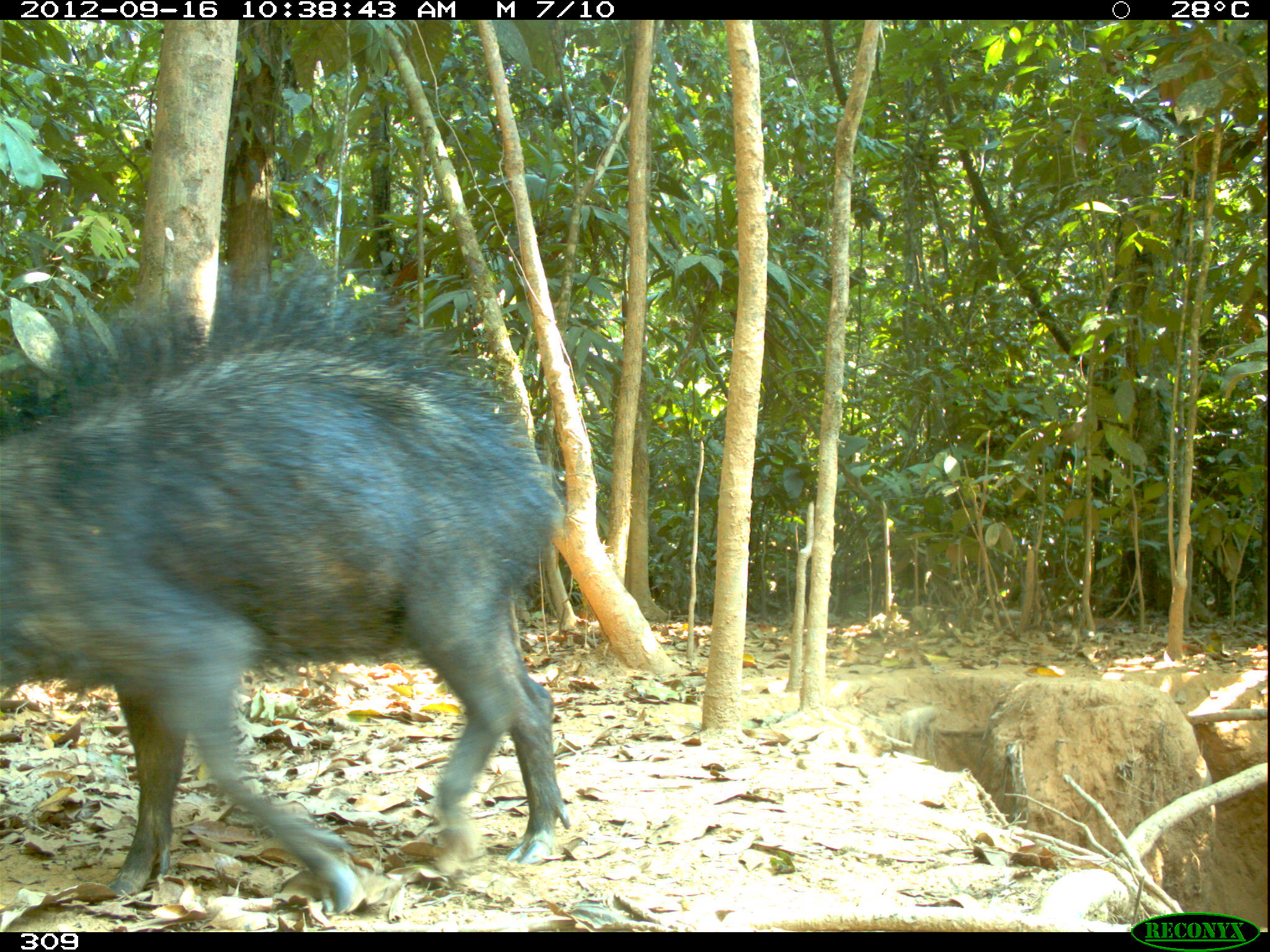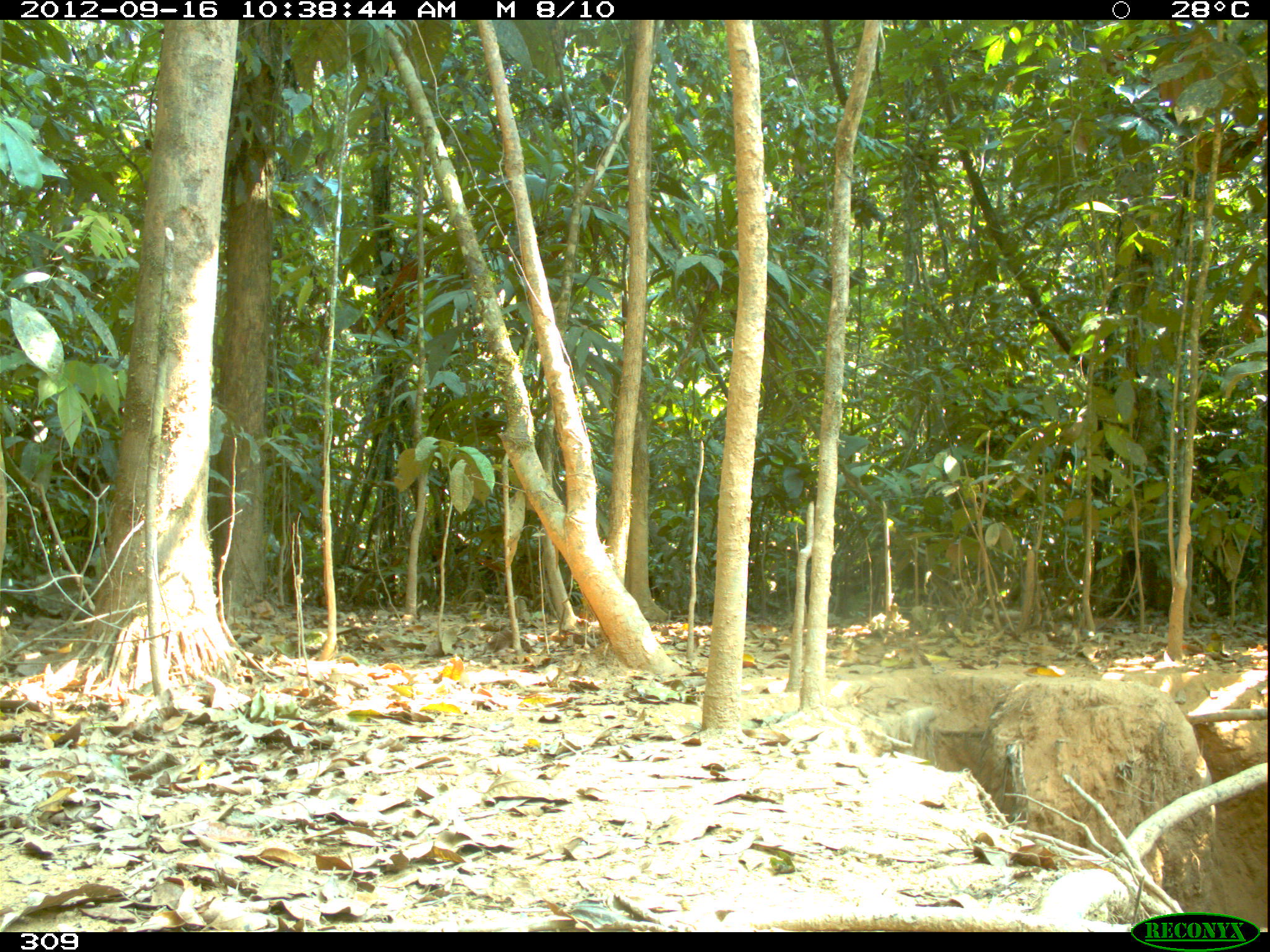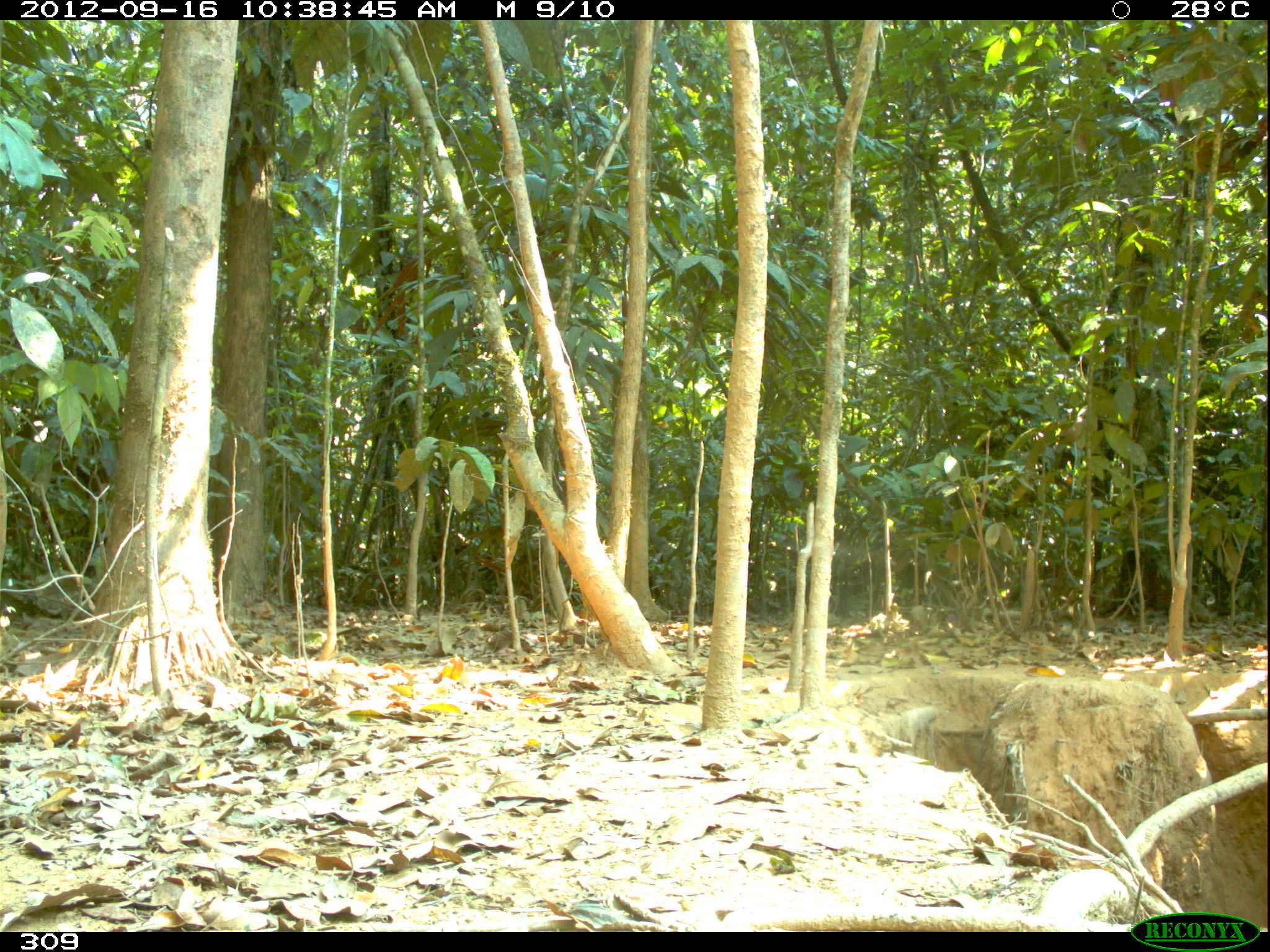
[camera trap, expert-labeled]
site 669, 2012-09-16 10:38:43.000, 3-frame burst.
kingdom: Animalia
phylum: Chordata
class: Mammalia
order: Artiodactyla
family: Tayassuidae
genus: Tayassu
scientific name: Tayassu pecari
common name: white-lipped peccary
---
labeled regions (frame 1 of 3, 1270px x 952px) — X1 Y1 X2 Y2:
tayassu pecari: 0 240 576 917